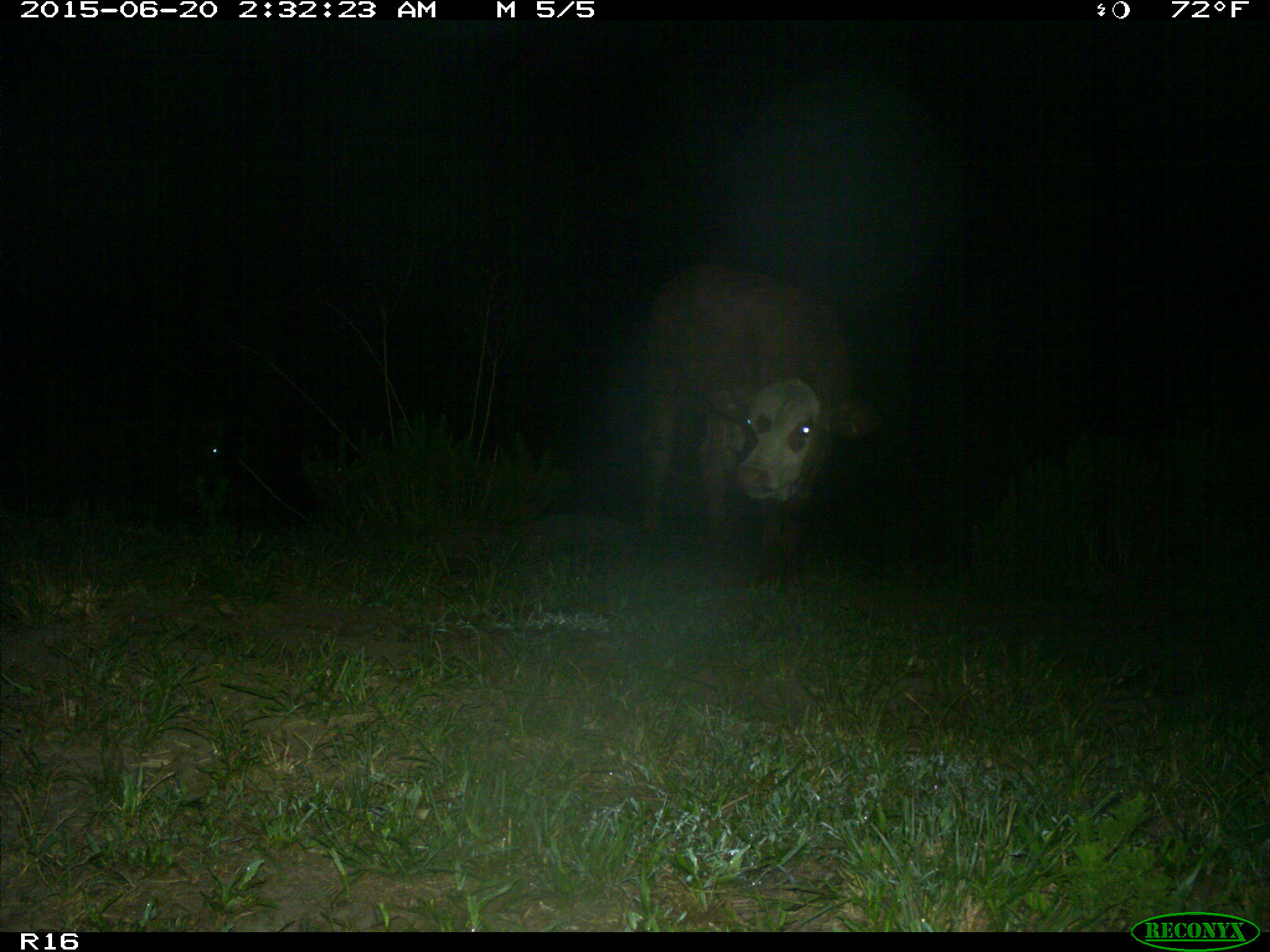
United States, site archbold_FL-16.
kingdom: Animalia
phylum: Chordata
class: Mammalia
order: Artiodactyla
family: Bovidae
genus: Bos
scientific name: Bos taurus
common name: domestic cow